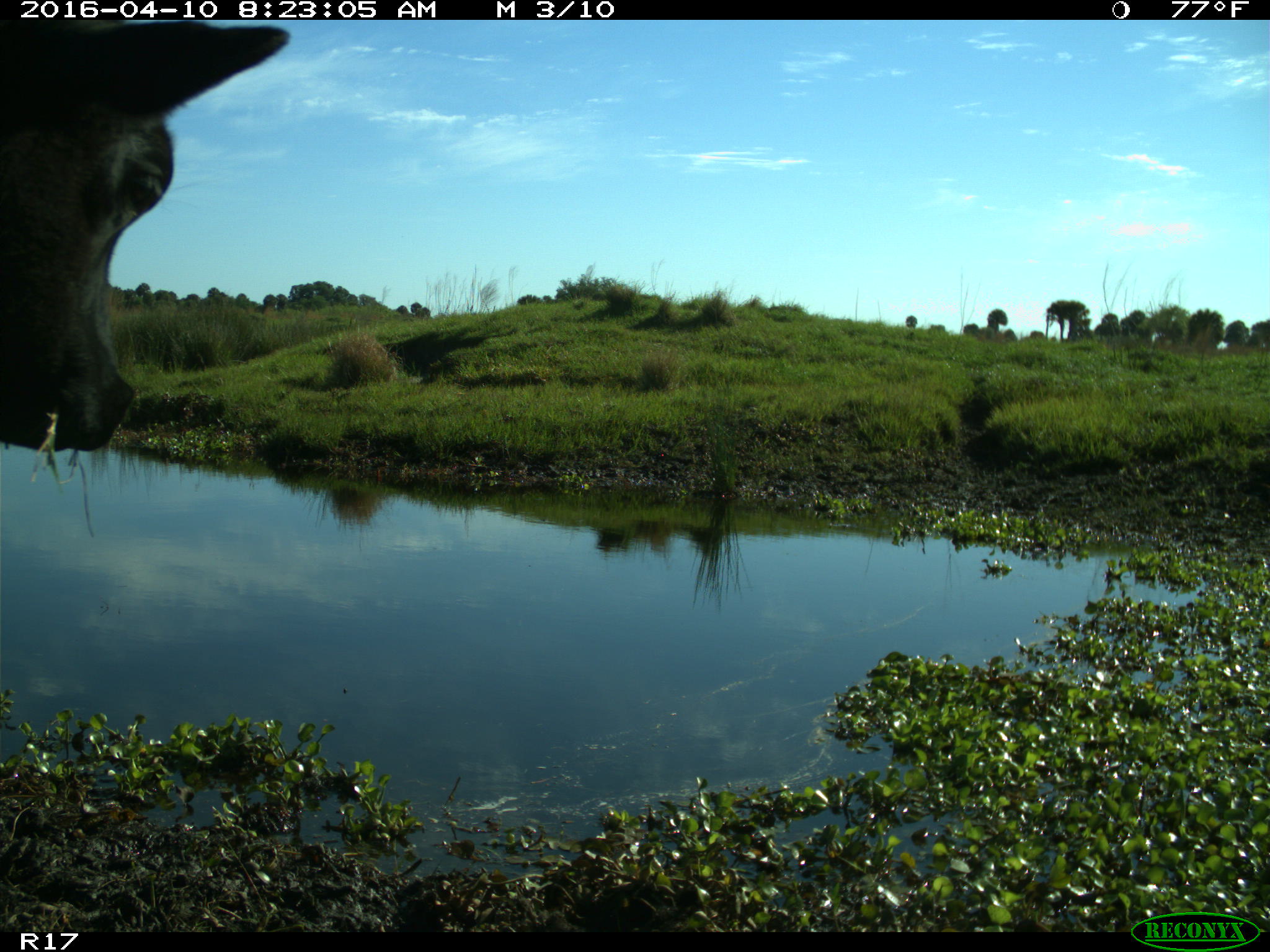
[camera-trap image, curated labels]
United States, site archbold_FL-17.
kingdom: Animalia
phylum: Chordata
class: Mammalia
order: Artiodactyla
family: Bovidae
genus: Bos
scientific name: Bos taurus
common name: domestic cow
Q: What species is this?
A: Bos taurus (domestic cow).